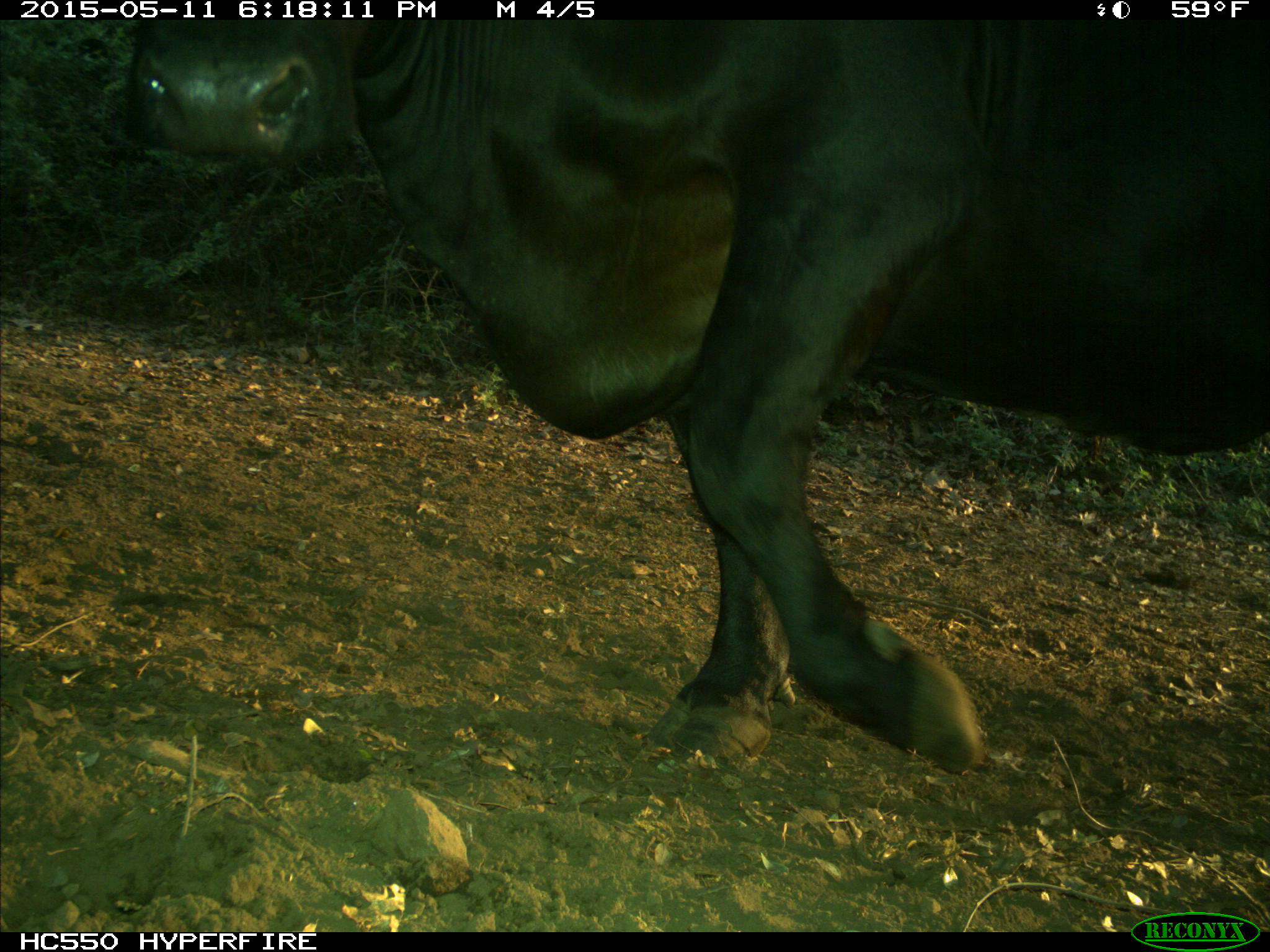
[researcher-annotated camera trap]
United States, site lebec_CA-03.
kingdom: Animalia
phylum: Chordata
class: Mammalia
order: Artiodactyla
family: Bovidae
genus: Bos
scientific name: Bos taurus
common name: domestic cow